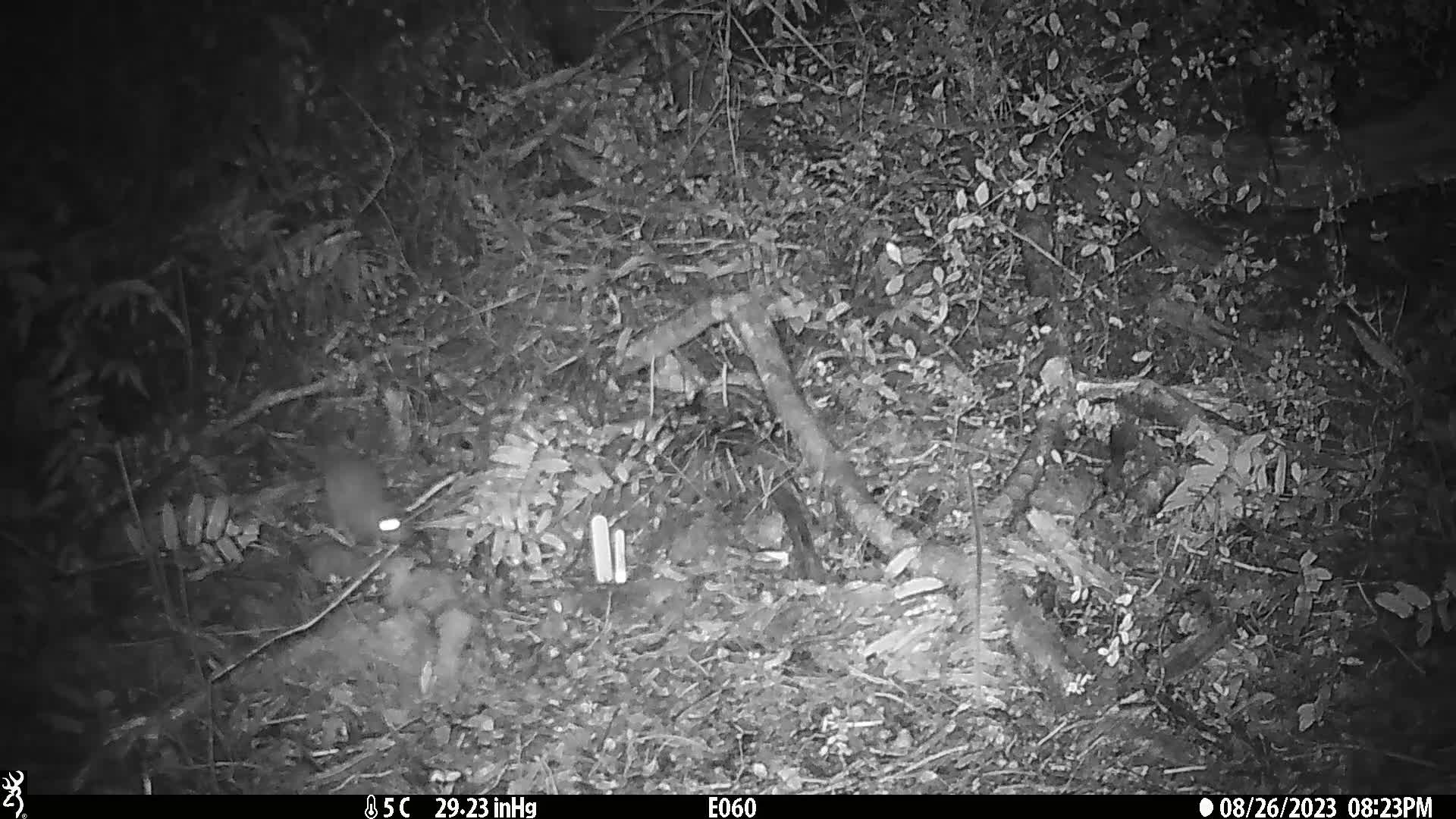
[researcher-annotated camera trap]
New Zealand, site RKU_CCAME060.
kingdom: Animalia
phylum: Chordata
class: Mammalia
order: Rodentia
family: Muridae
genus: Rattus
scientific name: Rattus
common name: rat